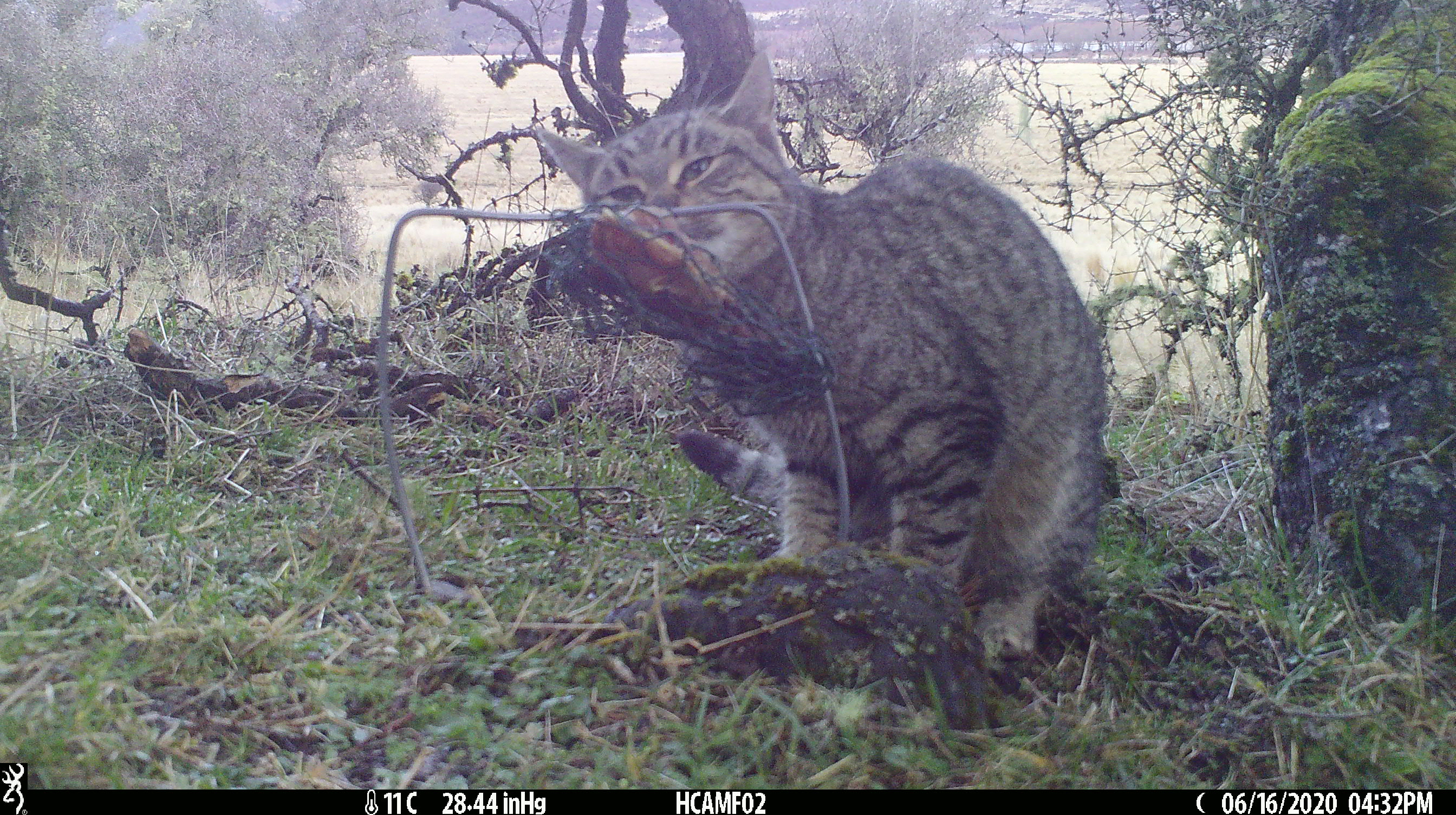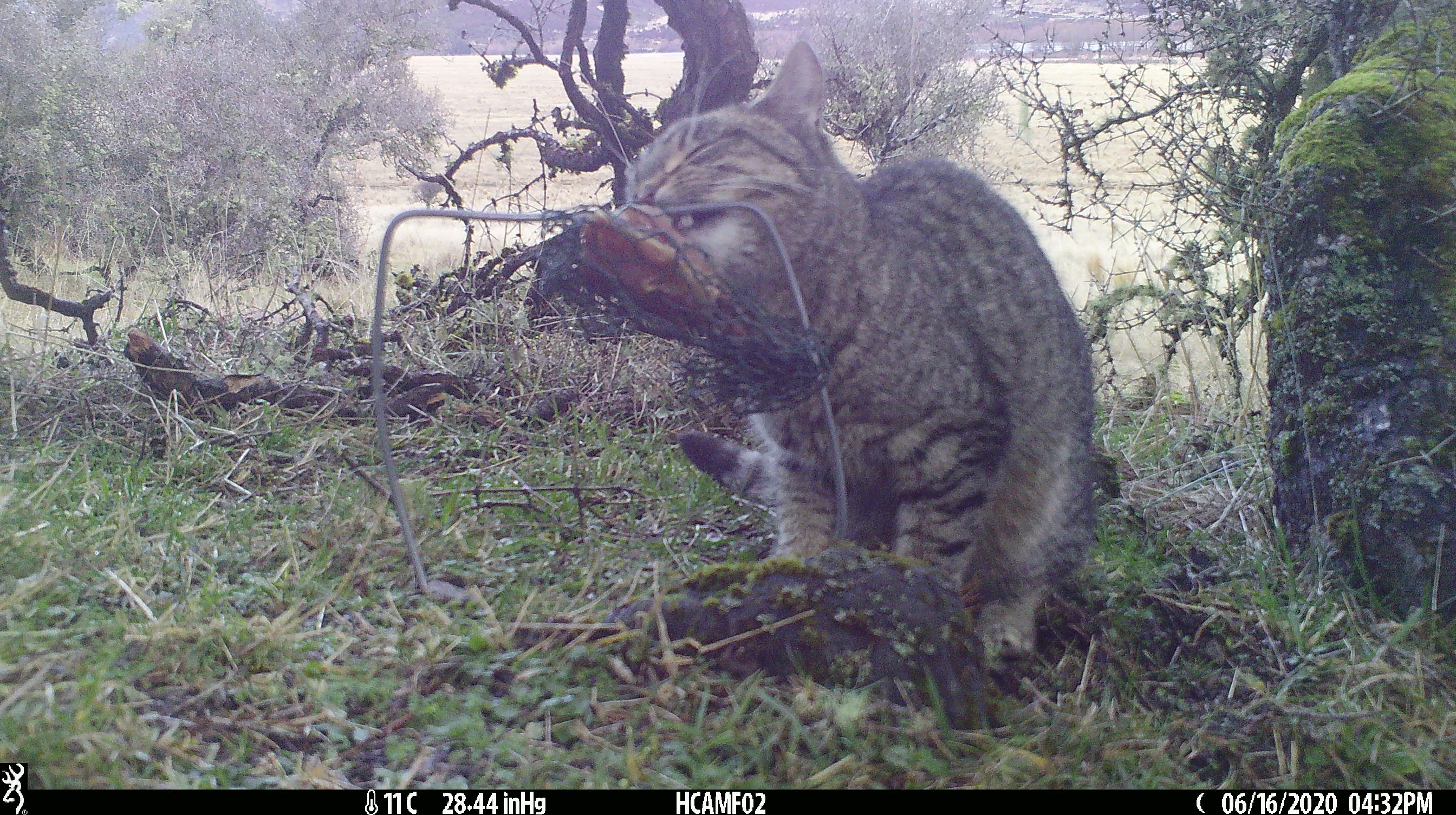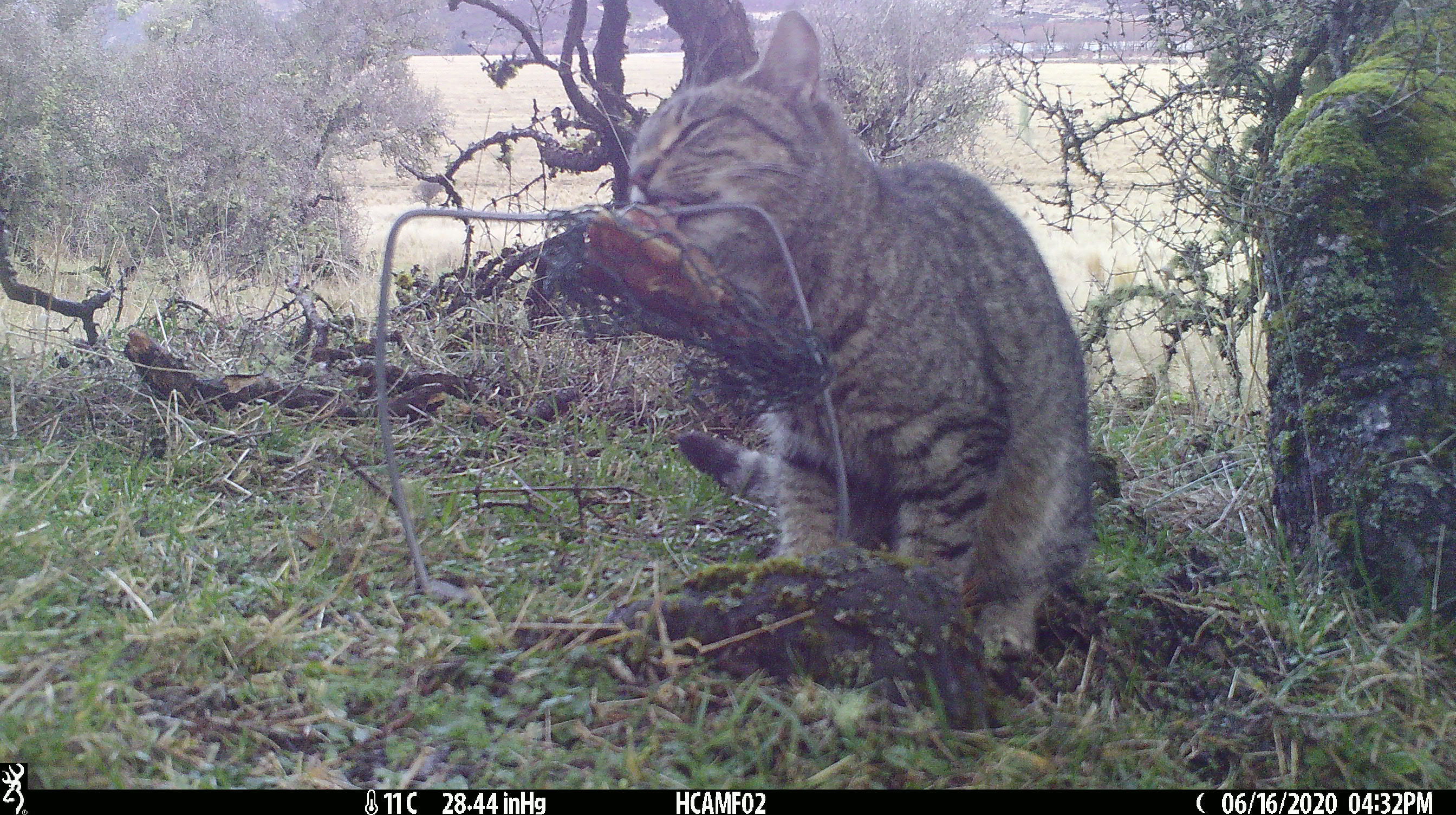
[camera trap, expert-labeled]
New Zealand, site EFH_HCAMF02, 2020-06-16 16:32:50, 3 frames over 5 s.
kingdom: Animalia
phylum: Chordata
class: Mammalia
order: Carnivora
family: Felidae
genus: Felis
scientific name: Felis catus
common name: domestic cat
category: cat